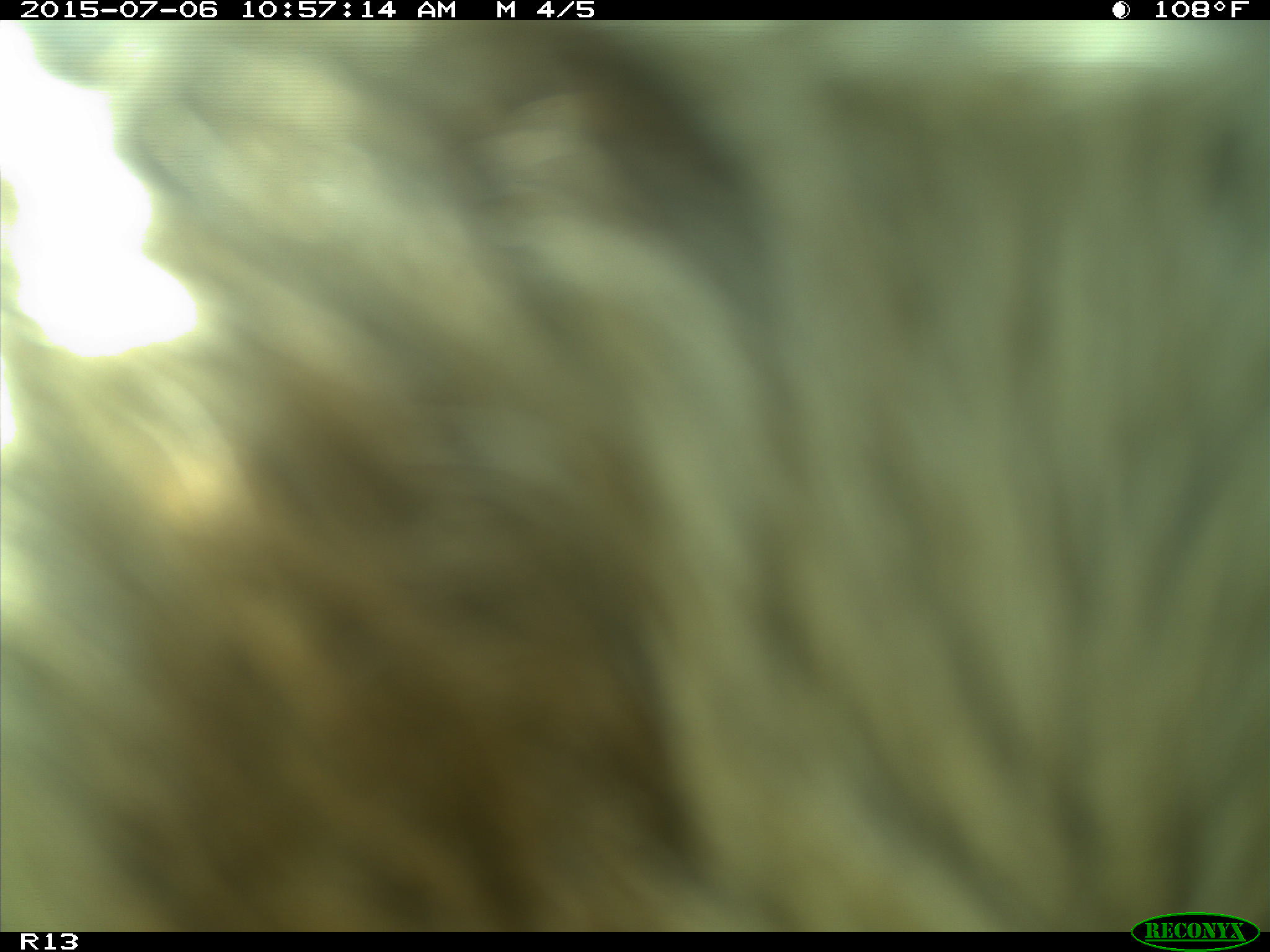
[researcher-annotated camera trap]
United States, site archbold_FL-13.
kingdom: Animalia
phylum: Chordata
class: Mammalia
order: Artiodactyla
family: Bovidae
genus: Bos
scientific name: Bos taurus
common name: domestic cow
Bos taurus (domestic cow).